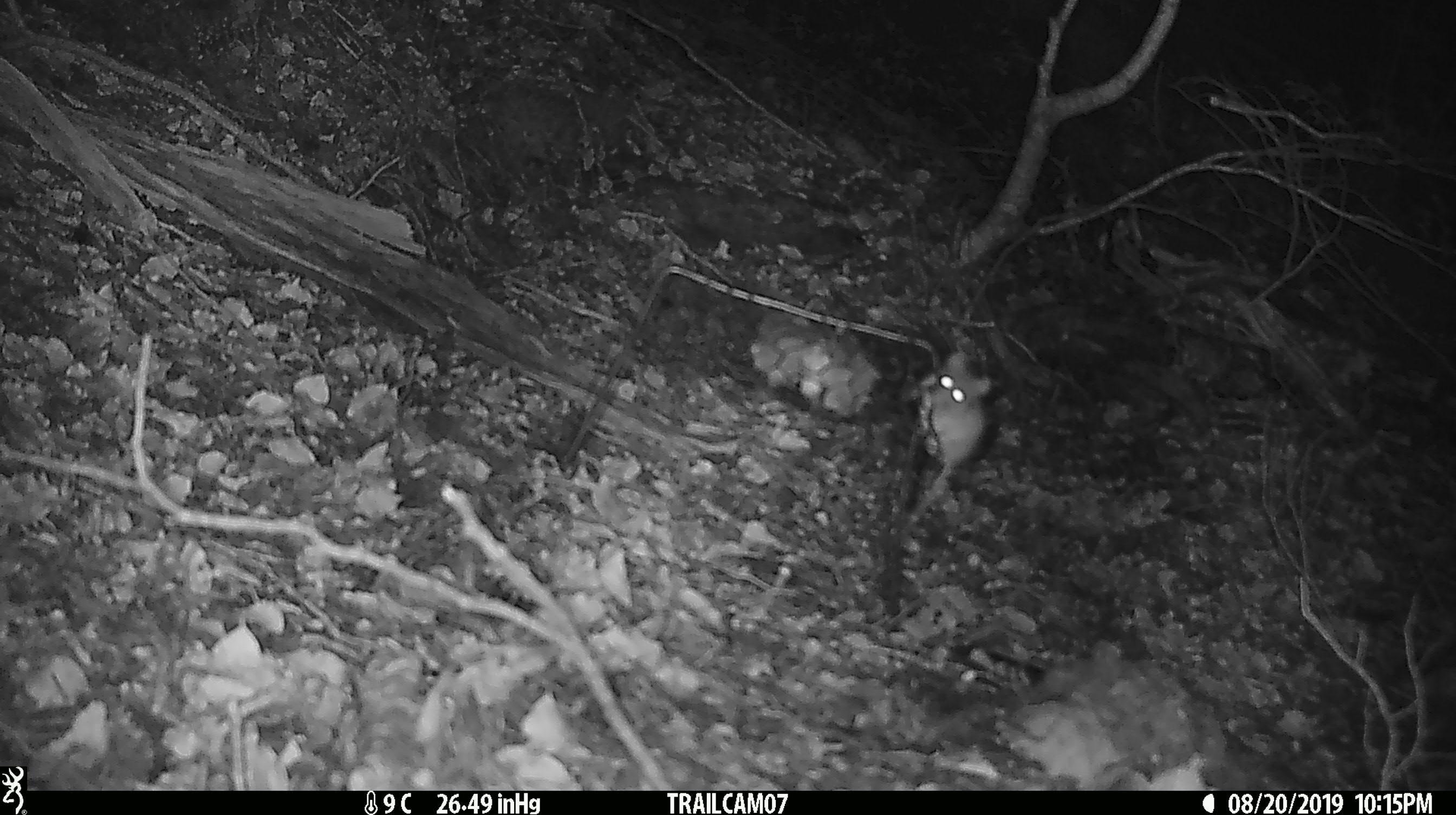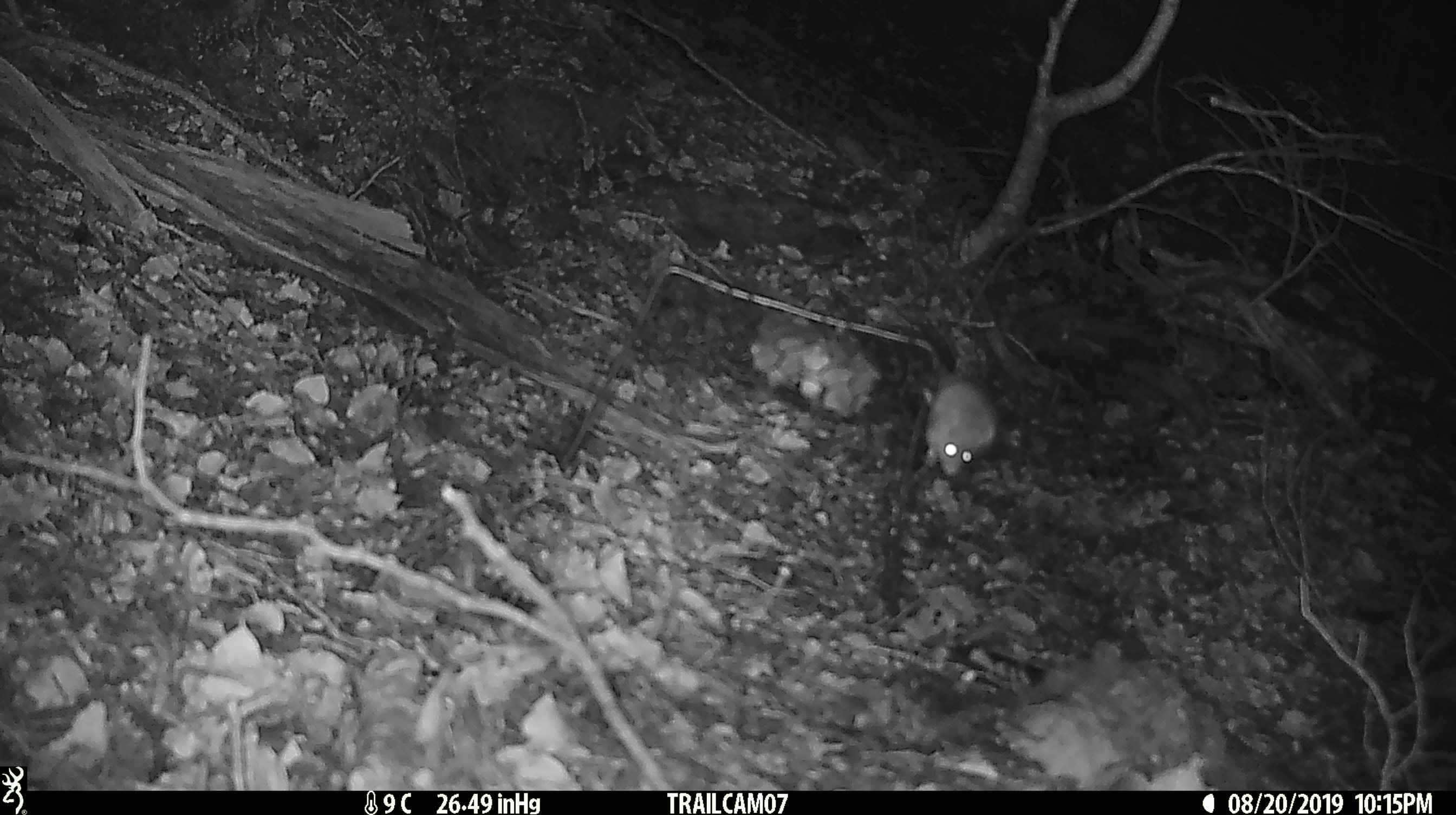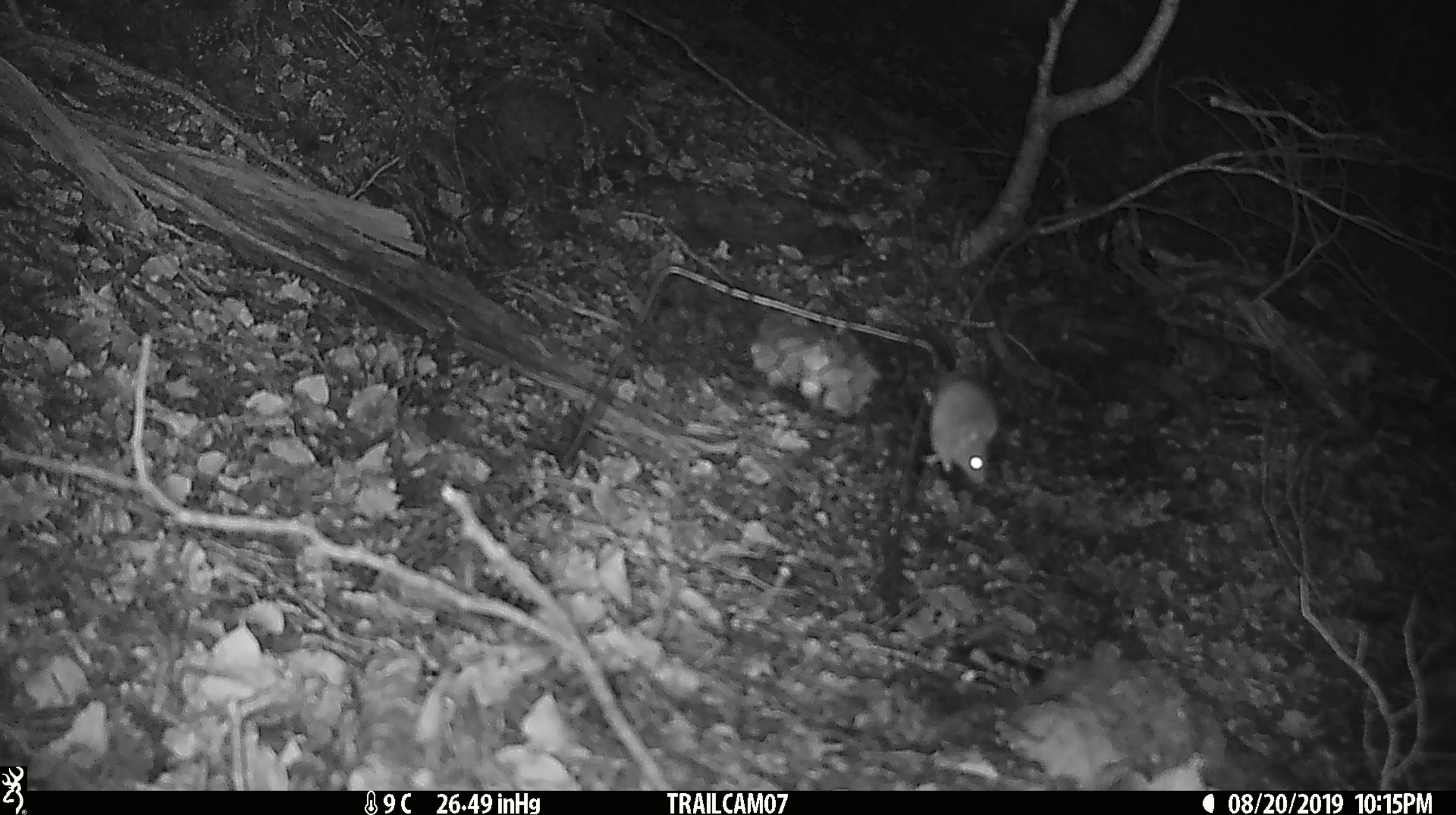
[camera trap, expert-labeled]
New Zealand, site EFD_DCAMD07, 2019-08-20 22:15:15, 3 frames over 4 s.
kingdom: Animalia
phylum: Chordata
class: Mammalia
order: Rodentia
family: Muridae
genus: Mus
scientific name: Mus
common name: mouse